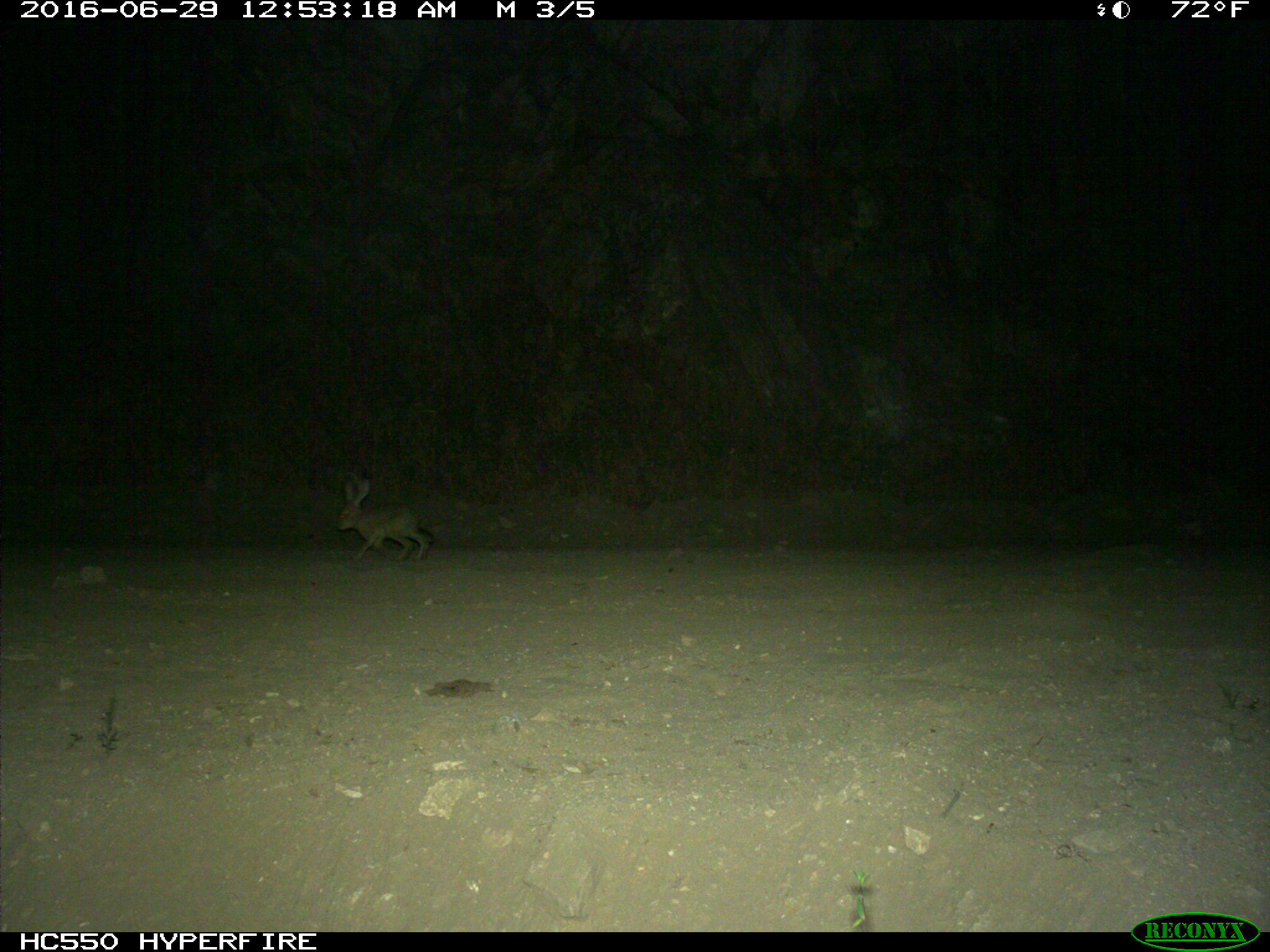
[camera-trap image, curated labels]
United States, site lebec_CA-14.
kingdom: Animalia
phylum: Chordata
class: Mammalia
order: Lagomorpha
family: Leporidae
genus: Lepus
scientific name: Lepus californicus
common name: black-tailed jackrabbit